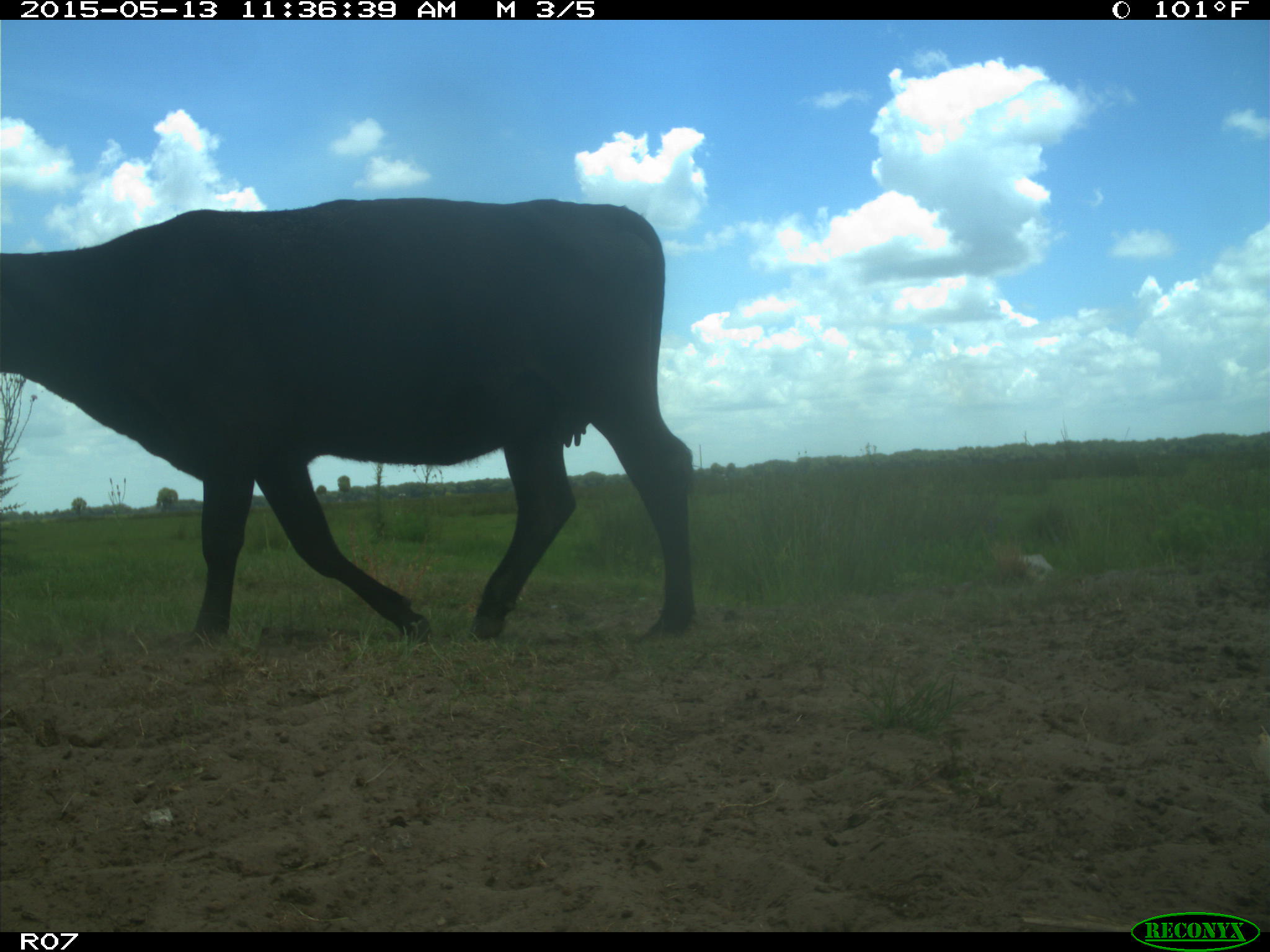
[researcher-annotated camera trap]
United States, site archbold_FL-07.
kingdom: Animalia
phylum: Chordata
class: Mammalia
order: Artiodactyla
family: Bovidae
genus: Bos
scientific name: Bos taurus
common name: domestic cow